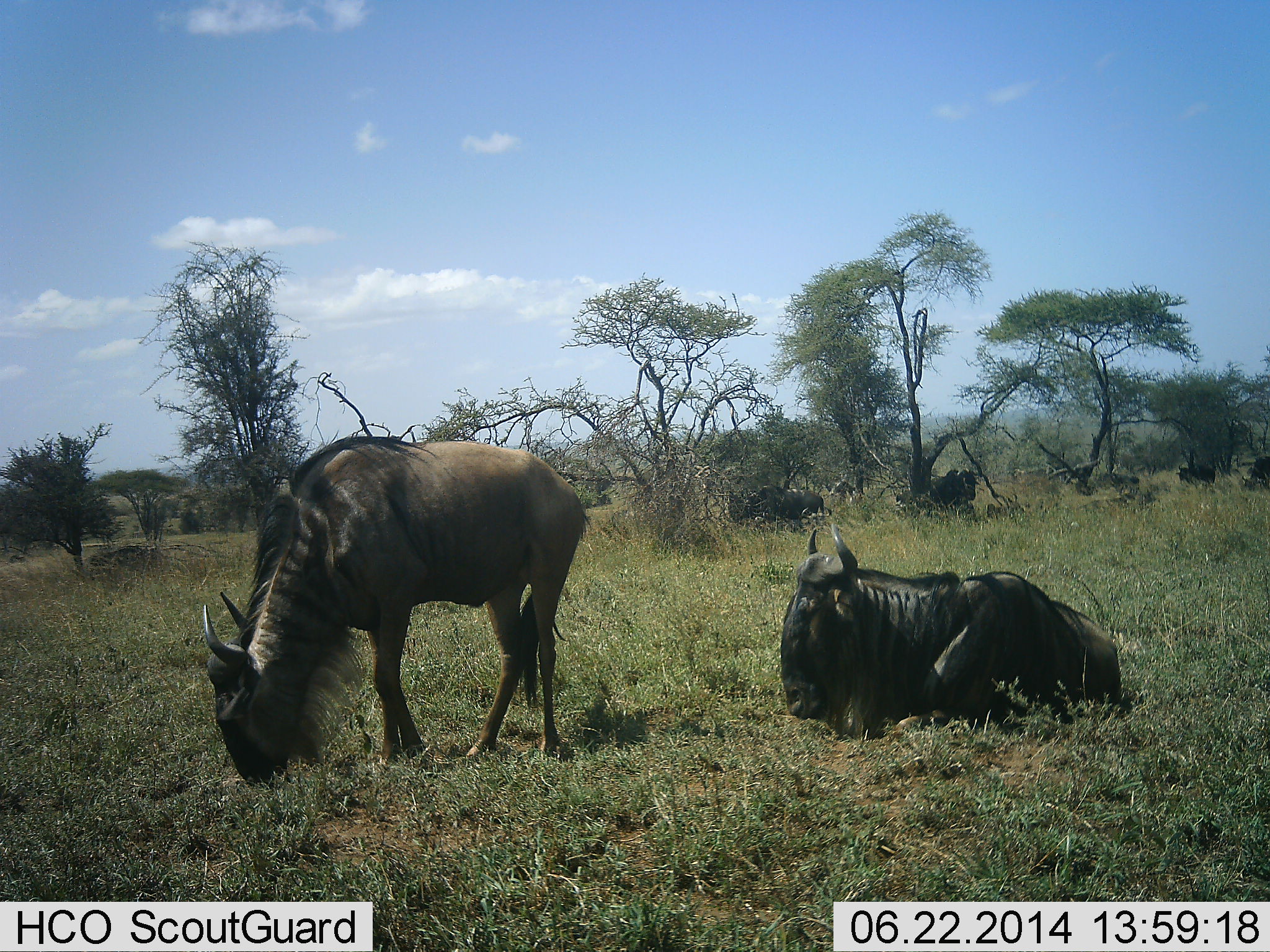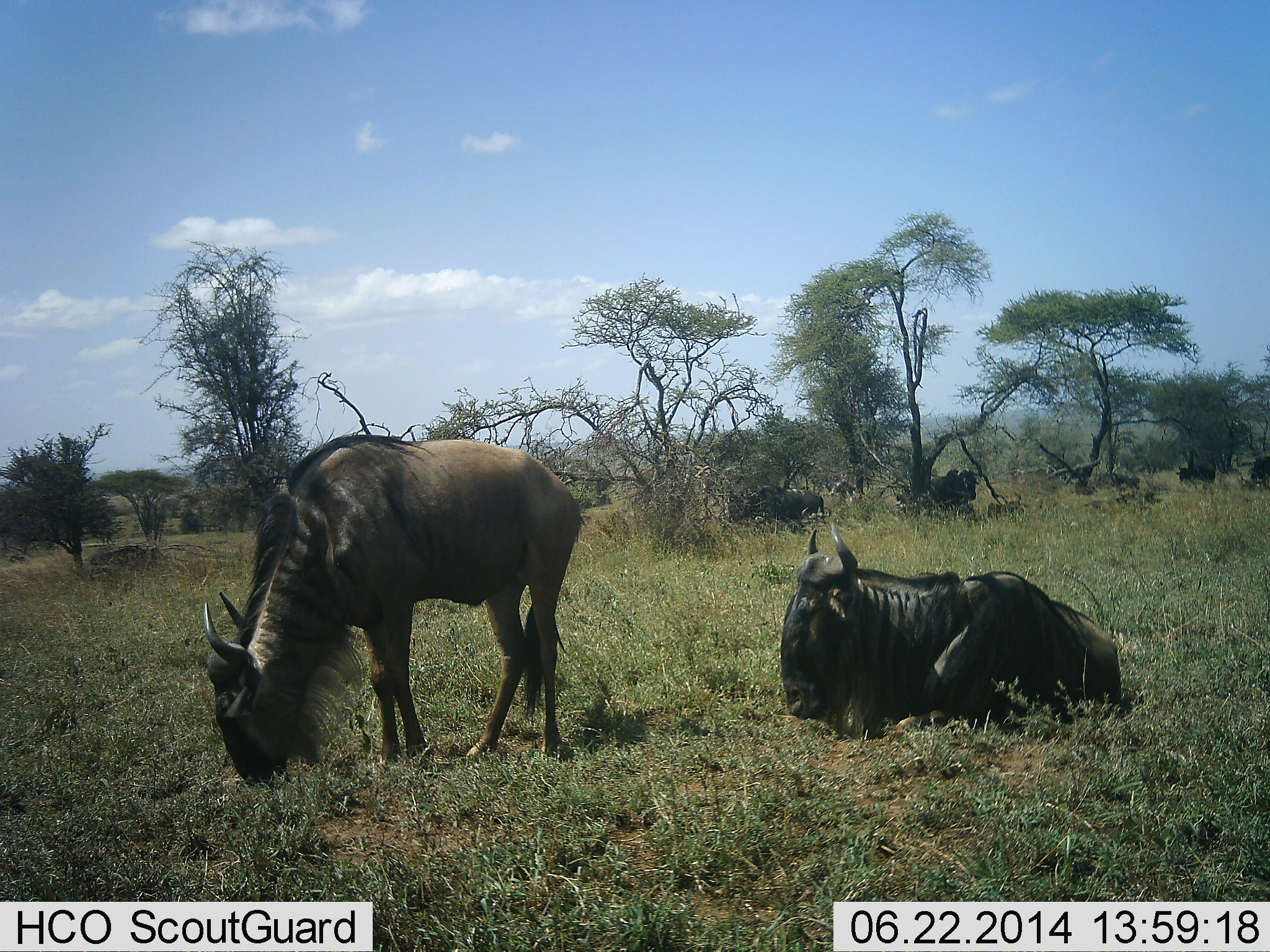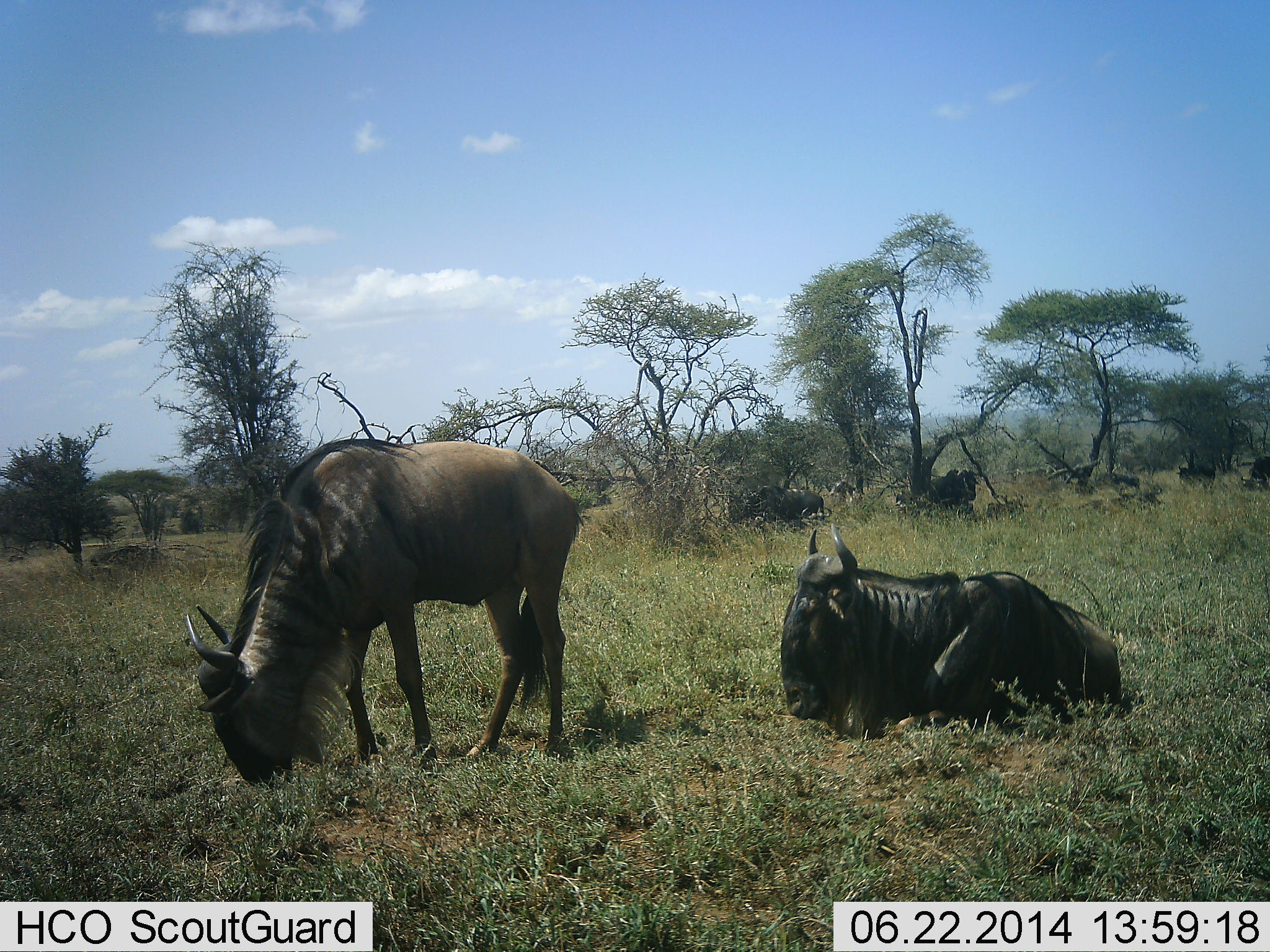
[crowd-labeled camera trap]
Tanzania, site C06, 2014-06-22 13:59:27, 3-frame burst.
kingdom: Animalia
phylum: Chordata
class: Mammalia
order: Artiodactyla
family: Bovidae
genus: Connochaetes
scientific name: Connochaetes taurinus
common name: blue wildebeest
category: wildebeest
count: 6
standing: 50%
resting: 90%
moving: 0%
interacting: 0%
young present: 0%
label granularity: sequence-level